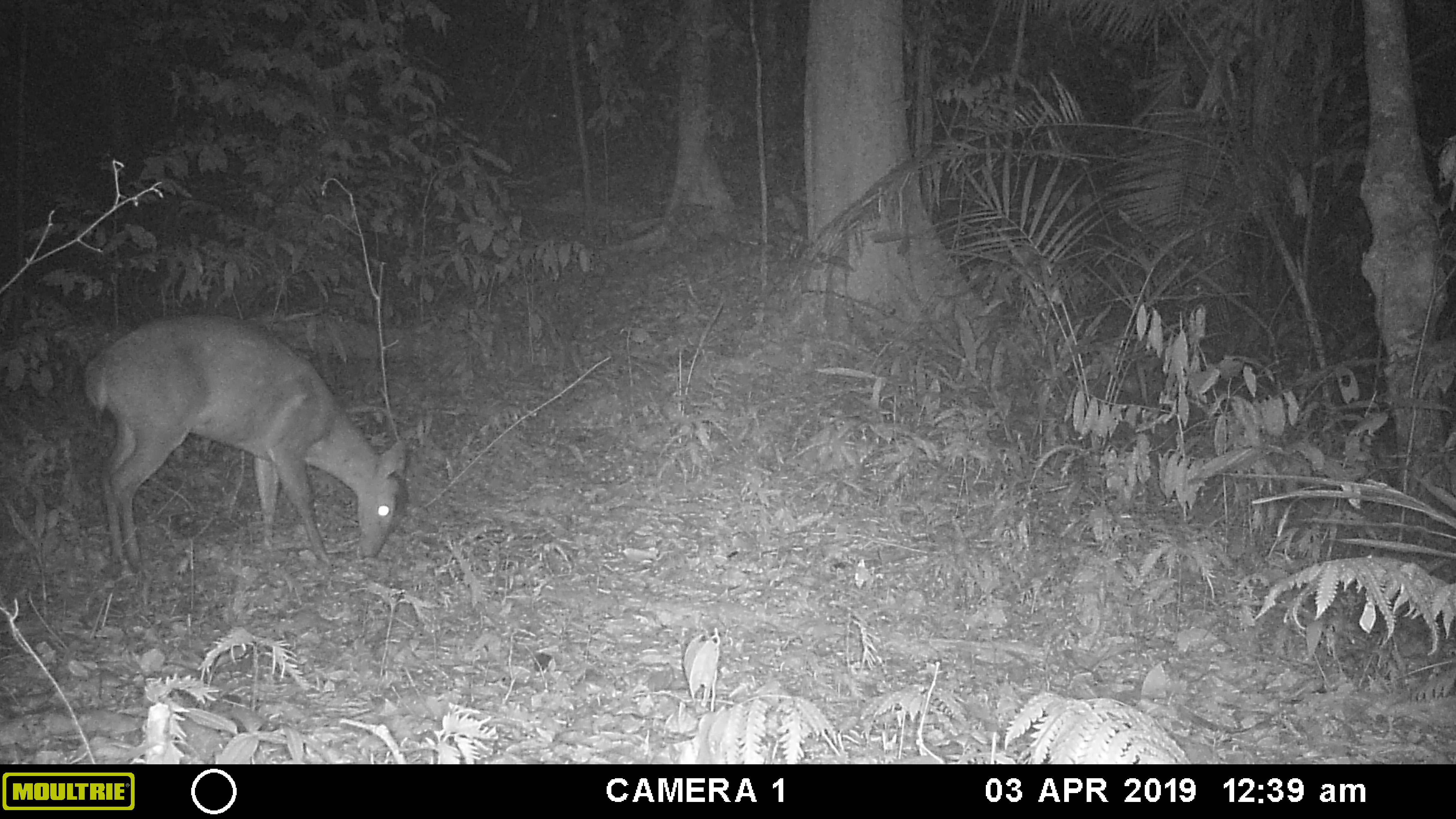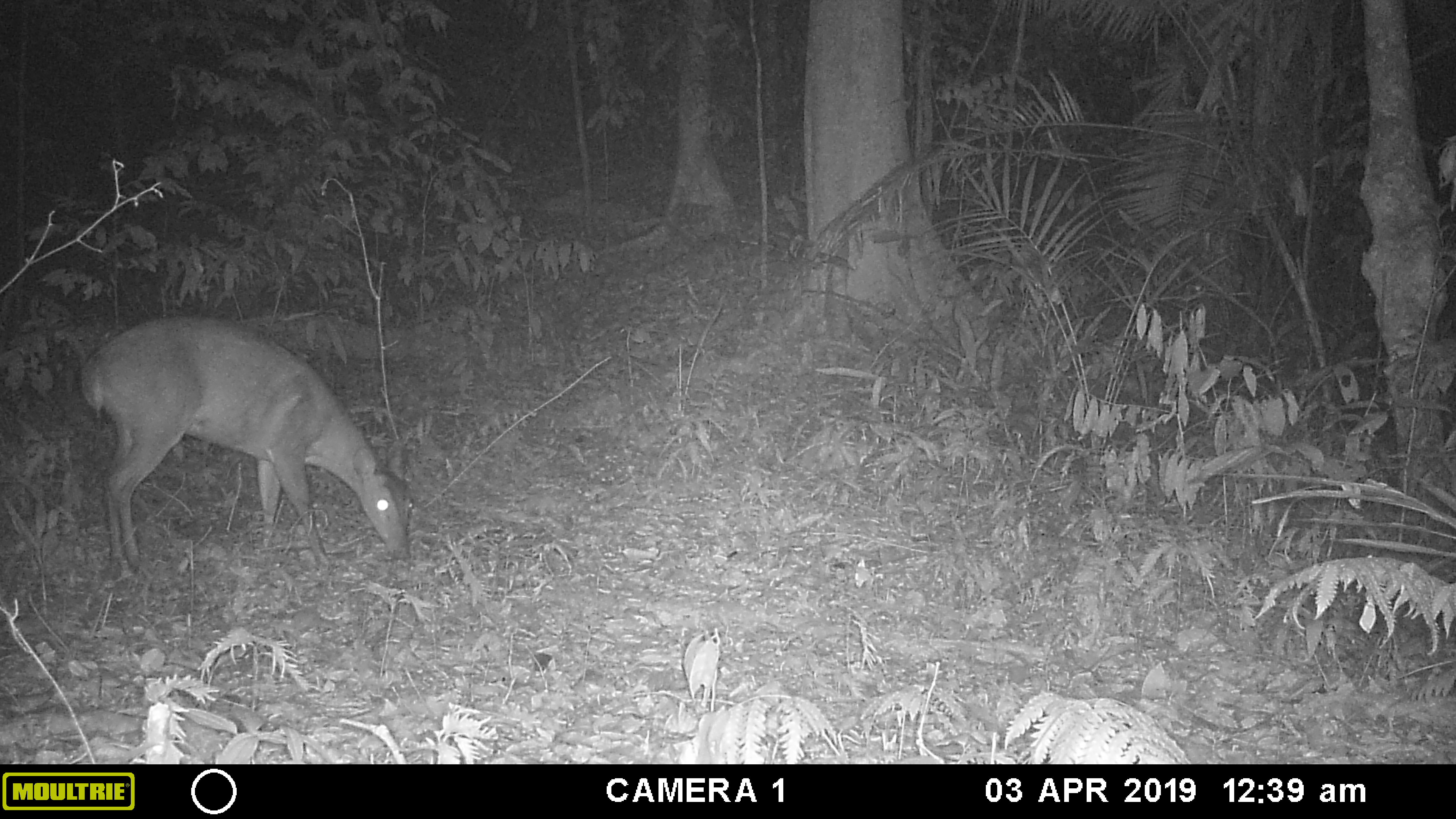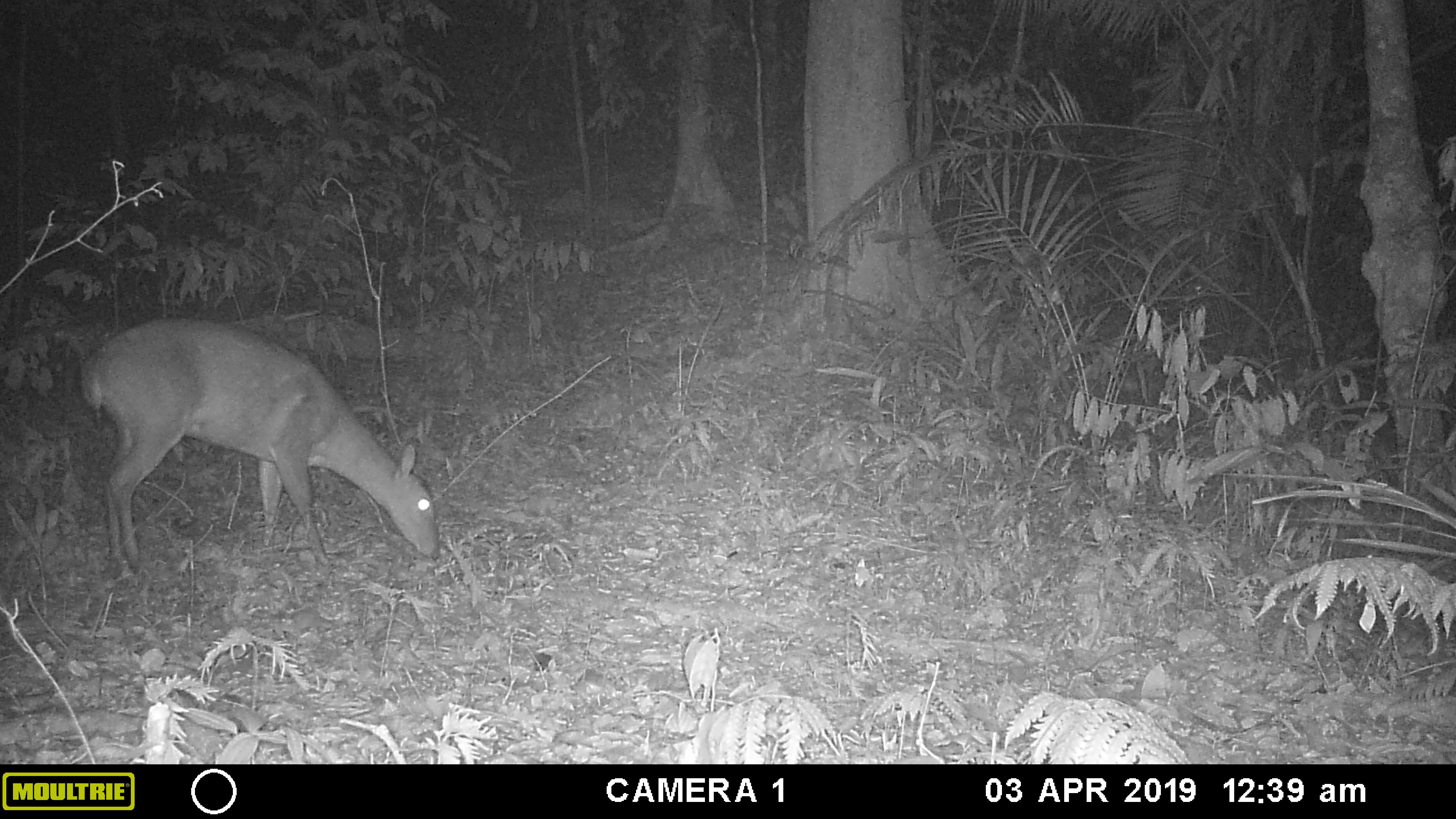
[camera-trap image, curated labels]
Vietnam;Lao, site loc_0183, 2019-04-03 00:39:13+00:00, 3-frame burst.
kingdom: Animalia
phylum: Chordata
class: Mammalia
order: Artiodactyla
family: Cervidae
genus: Muntiacus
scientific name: Muntiacus vuquangensis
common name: large-antlered muntjac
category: large antlered muntjac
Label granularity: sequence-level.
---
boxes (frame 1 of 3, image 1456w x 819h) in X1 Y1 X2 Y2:
large antlered muntjac: 82 313 405 573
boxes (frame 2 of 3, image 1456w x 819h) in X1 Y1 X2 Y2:
large antlered muntjac: 77 313 413 581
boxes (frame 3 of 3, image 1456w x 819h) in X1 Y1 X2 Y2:
large antlered muntjac: 78 318 440 574